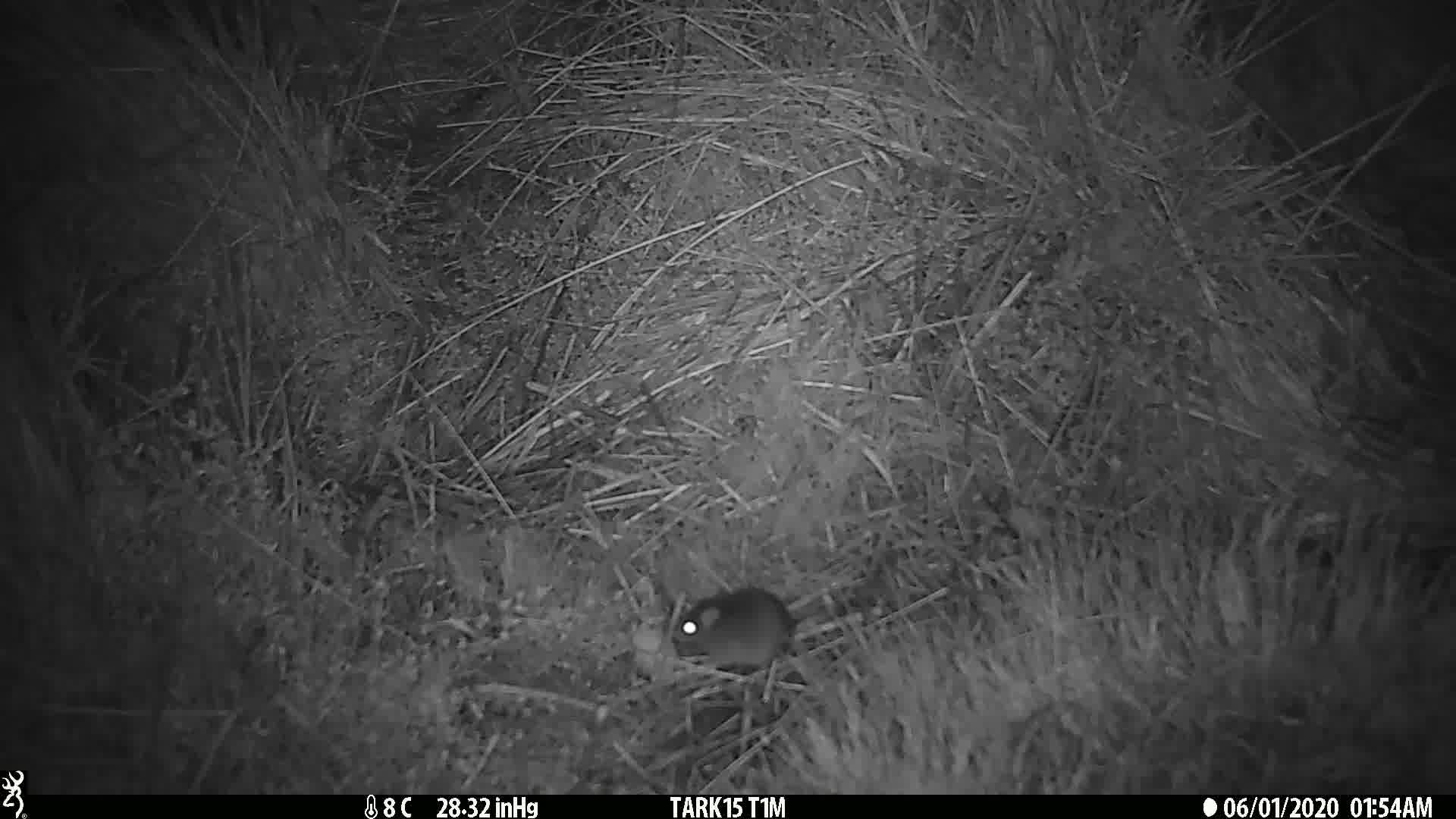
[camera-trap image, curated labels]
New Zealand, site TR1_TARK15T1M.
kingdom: Animalia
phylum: Chordata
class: Mammalia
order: Rodentia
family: Muridae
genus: Mus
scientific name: Mus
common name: mouse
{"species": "mouse (Mus)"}